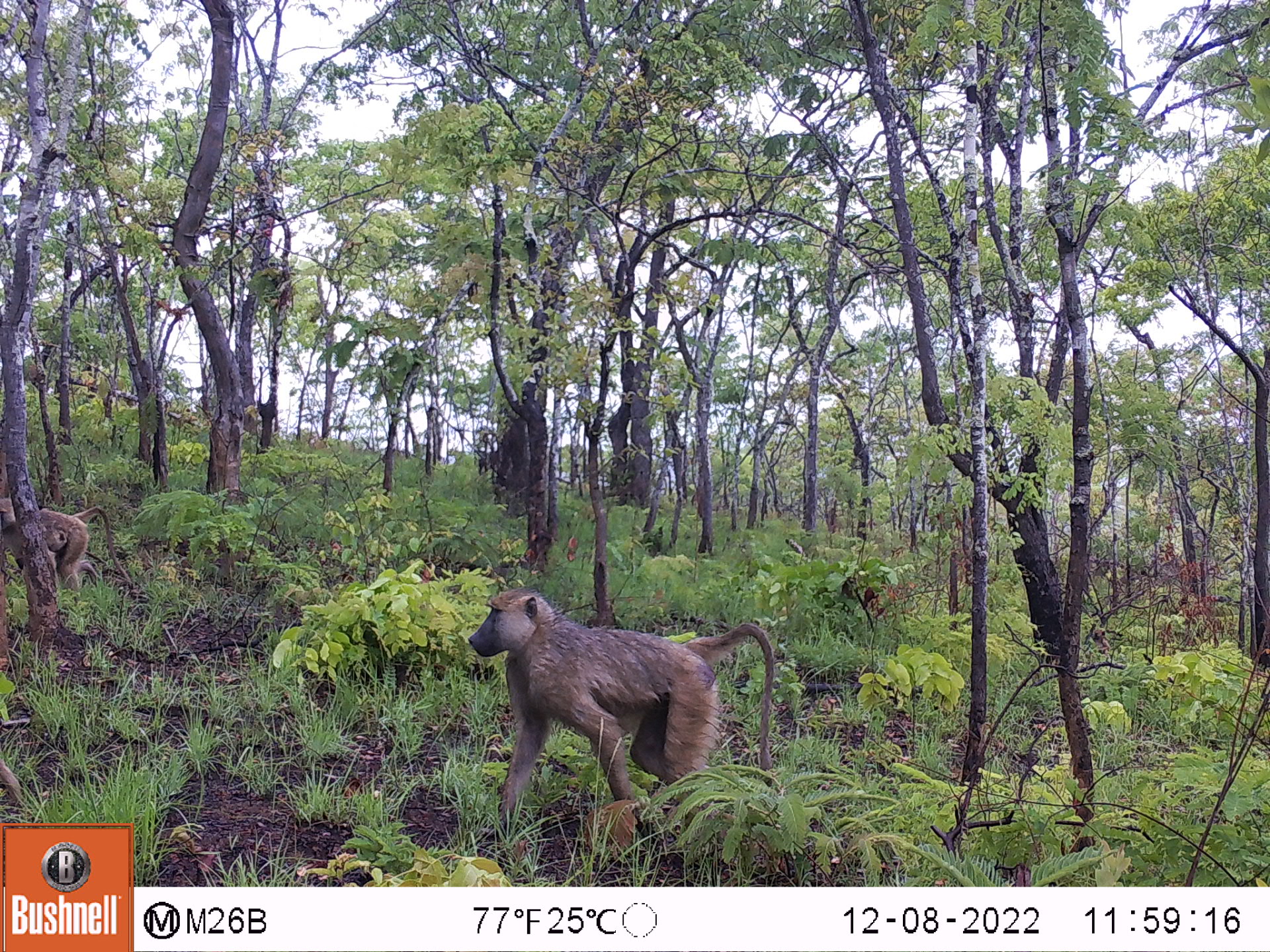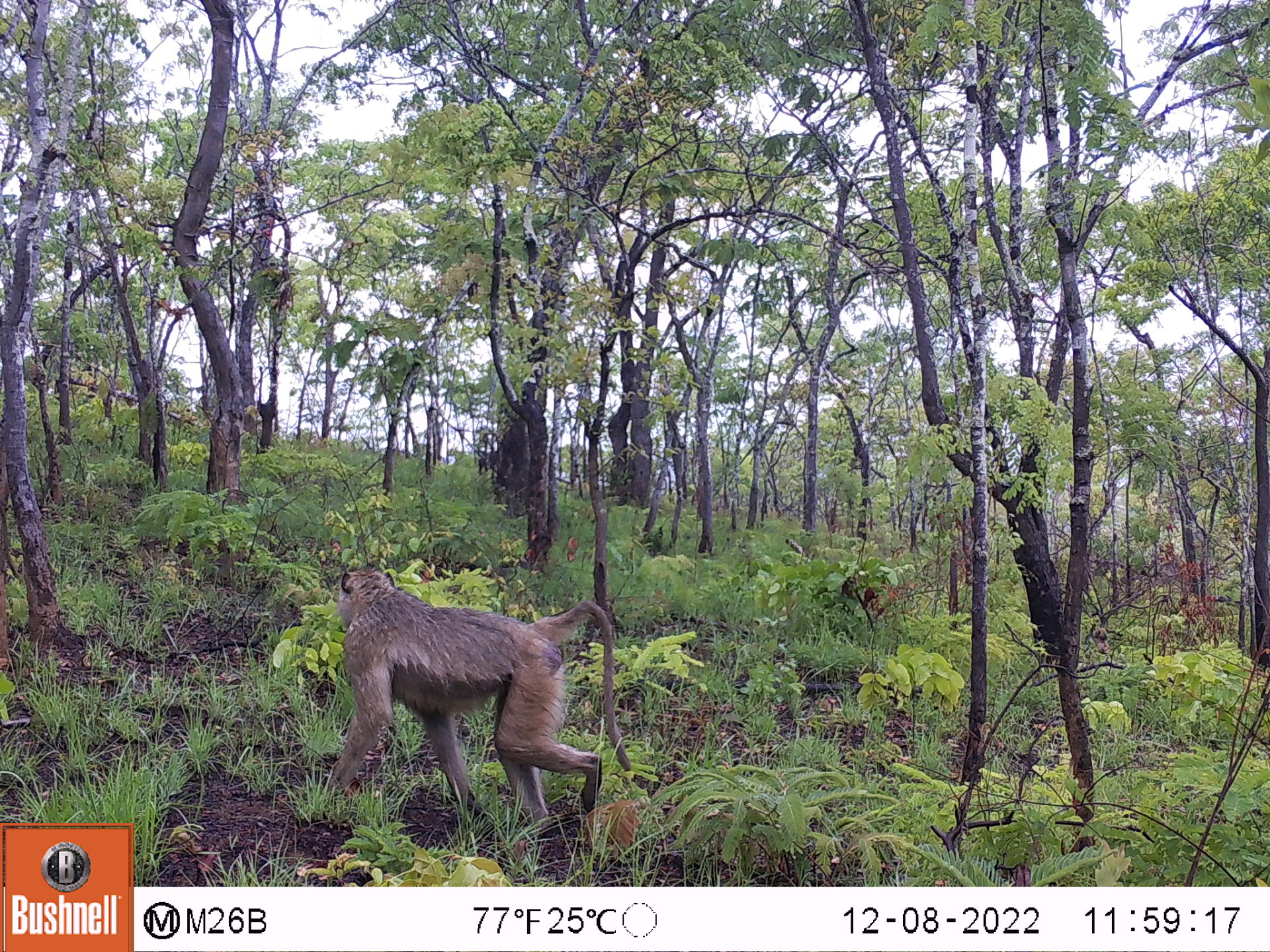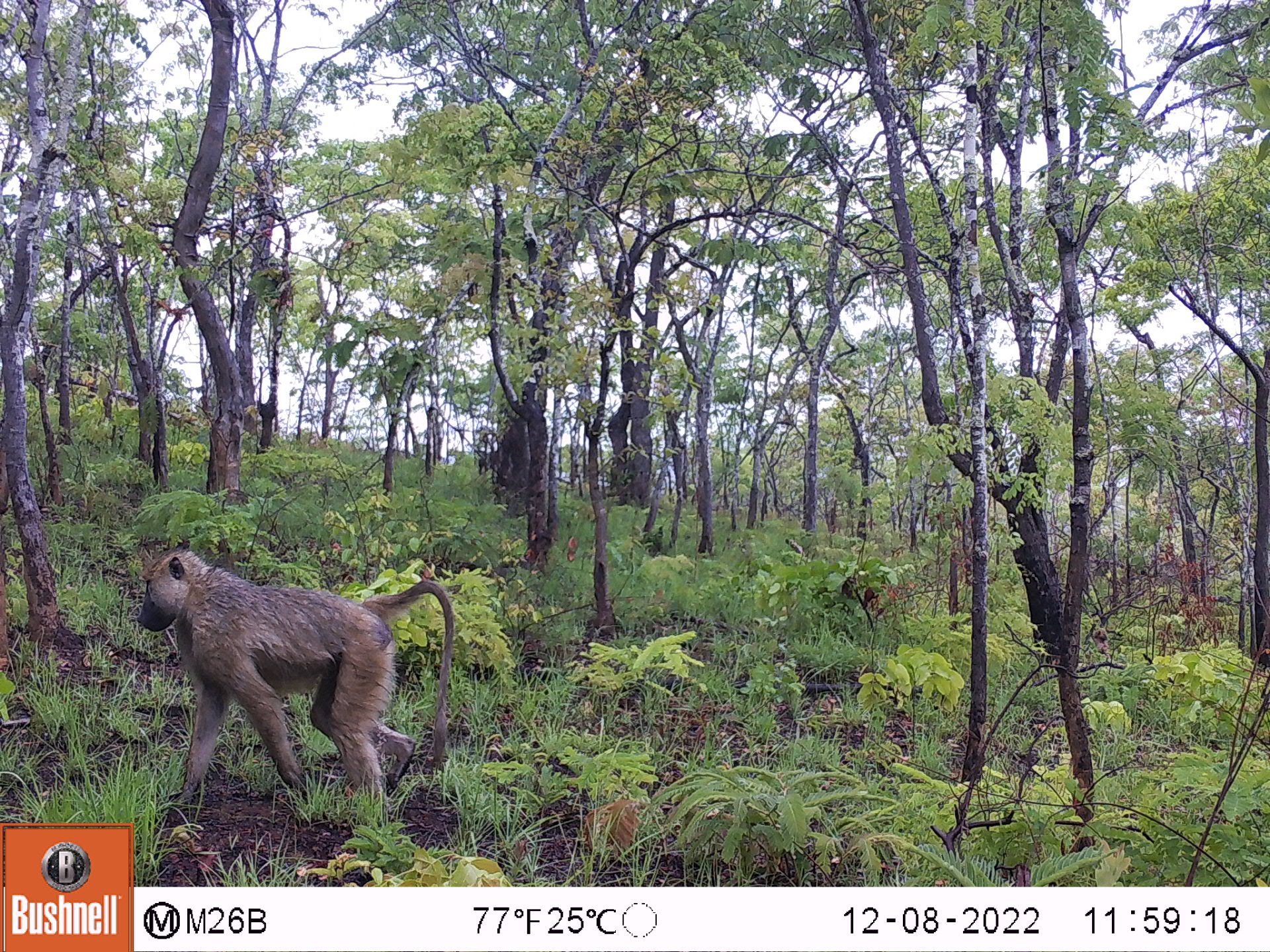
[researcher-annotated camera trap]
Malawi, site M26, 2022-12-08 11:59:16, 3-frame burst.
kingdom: Animalia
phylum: Chordata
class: Mammalia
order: Primates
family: Cercopithecidae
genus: Papio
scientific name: Papio cynocephalus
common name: yellow baboon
Yellow baboon (Papio cynocephalus), count 2.